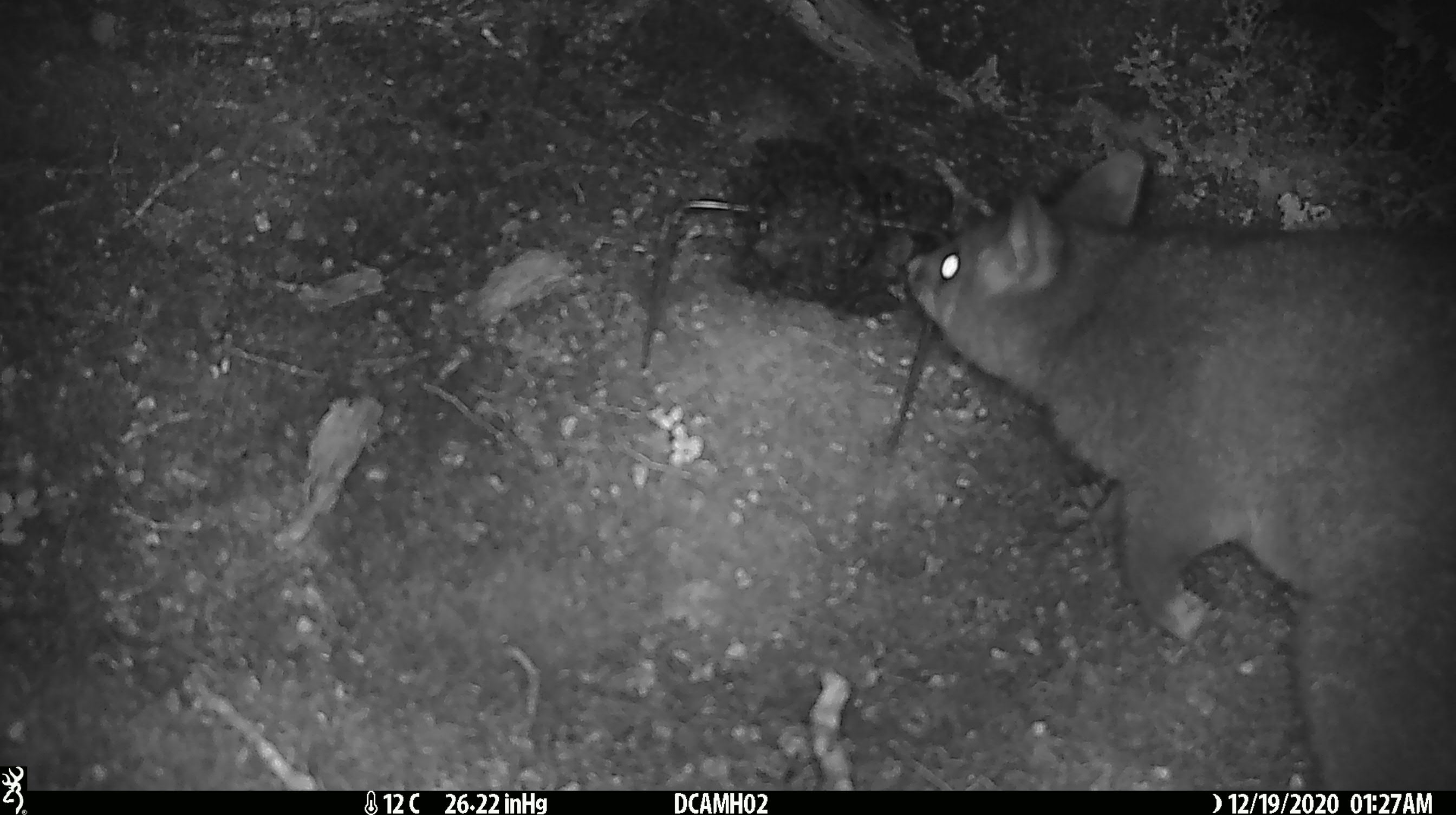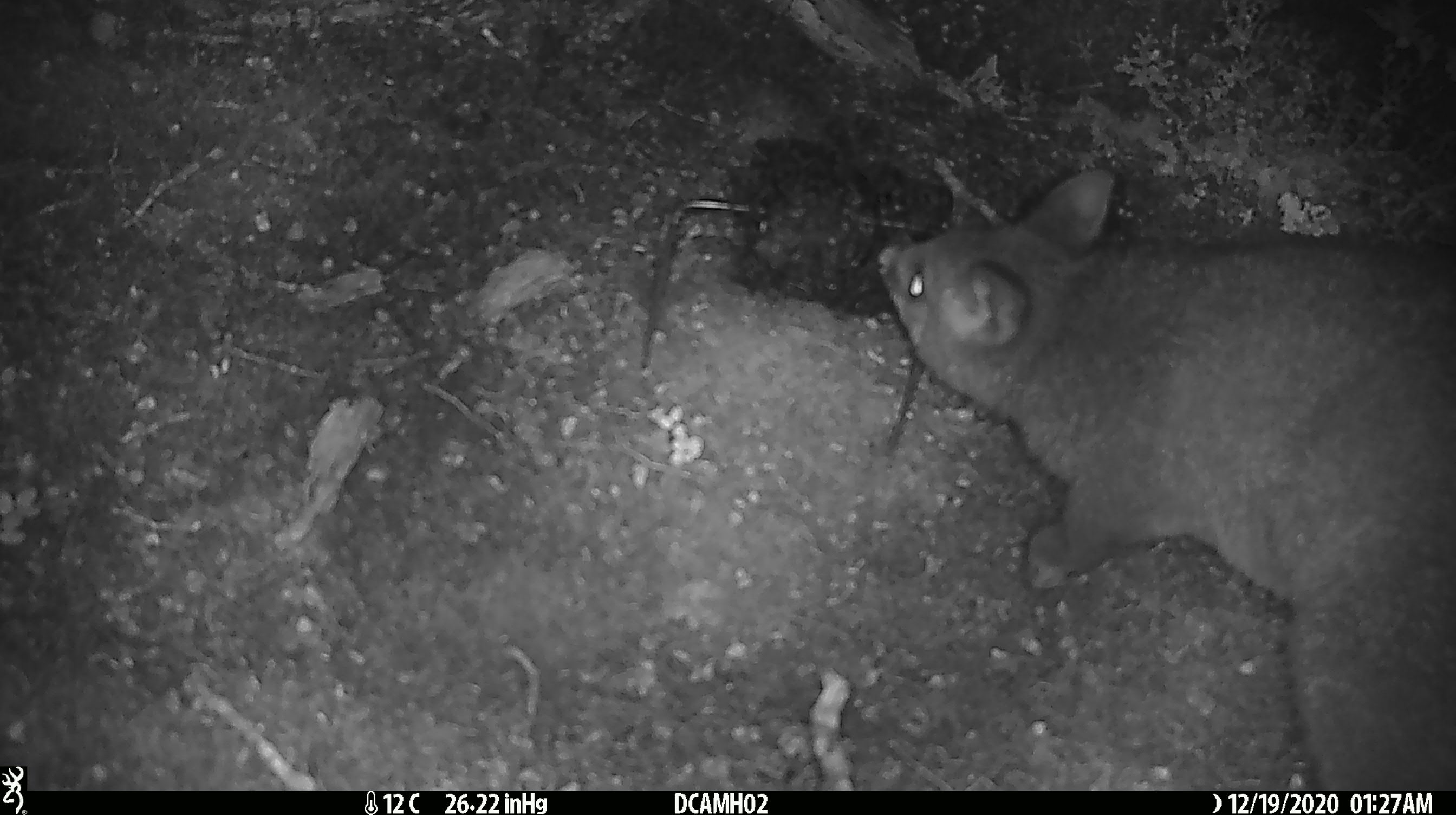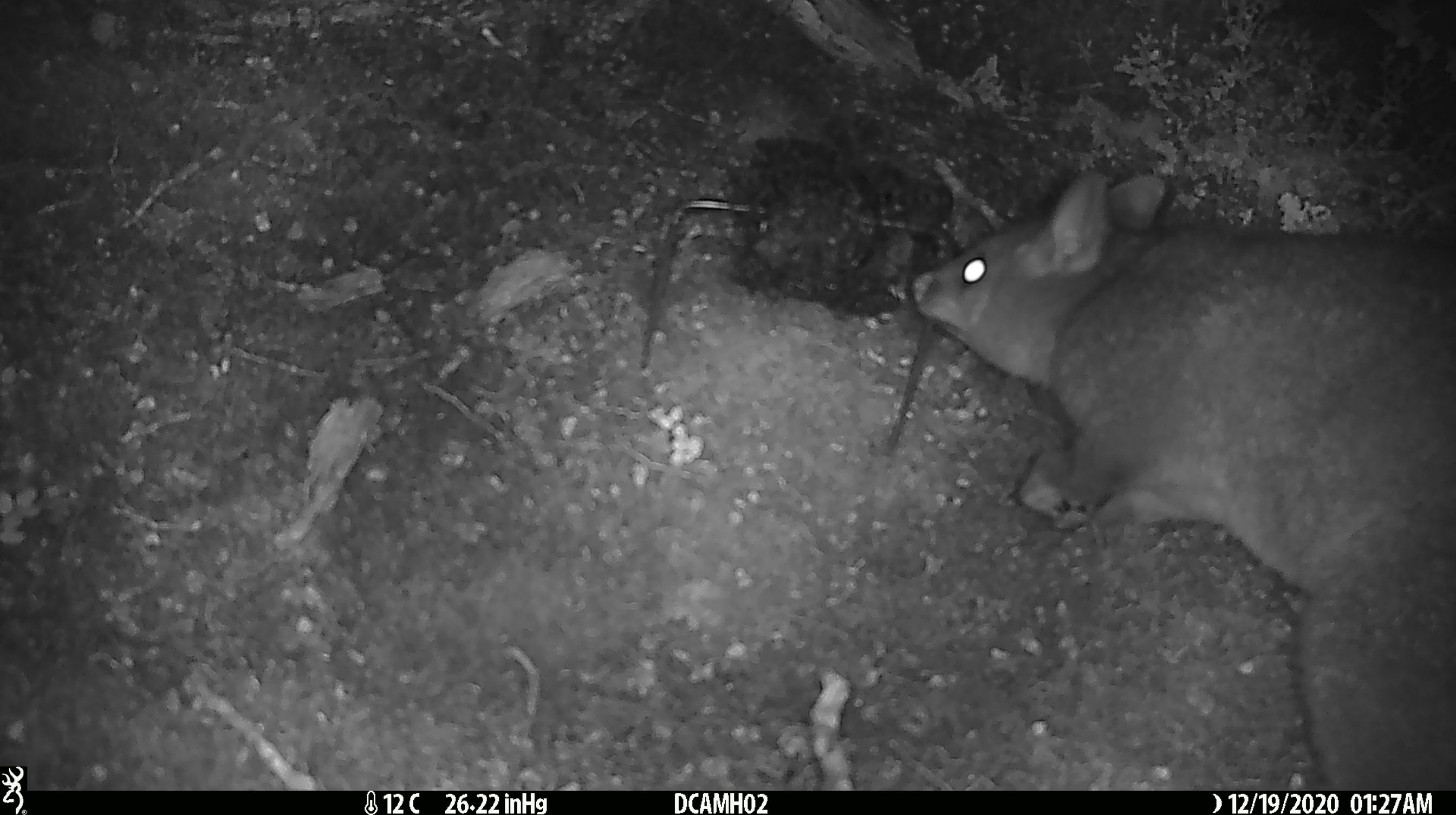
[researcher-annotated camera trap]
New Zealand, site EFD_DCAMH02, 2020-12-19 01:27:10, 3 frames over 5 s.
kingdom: Animalia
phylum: Chordata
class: Mammalia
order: Diprotodontia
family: Phalangeridae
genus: Trichosurus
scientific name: Trichosurus vulpecula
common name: common brushtail possum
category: possum